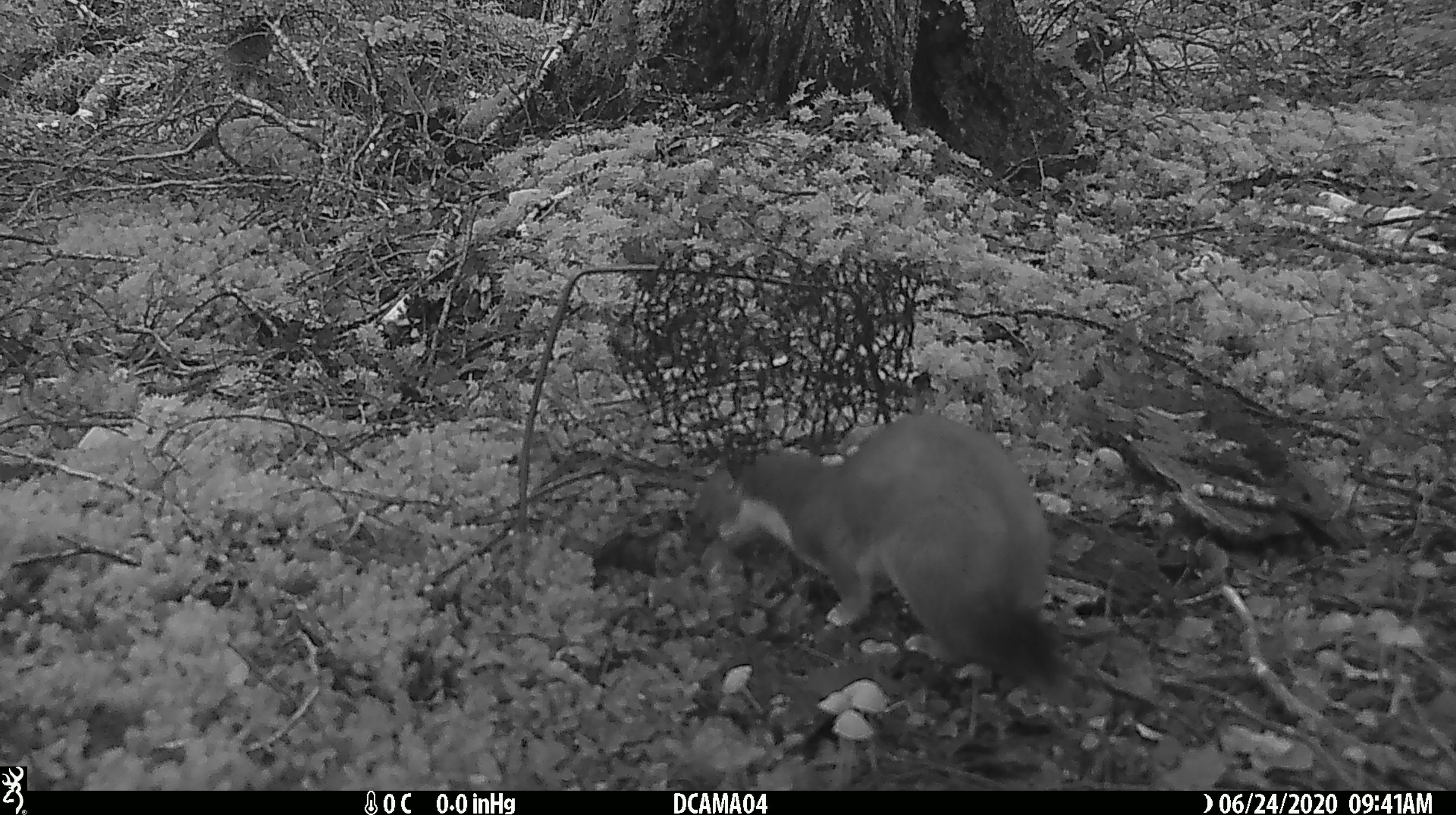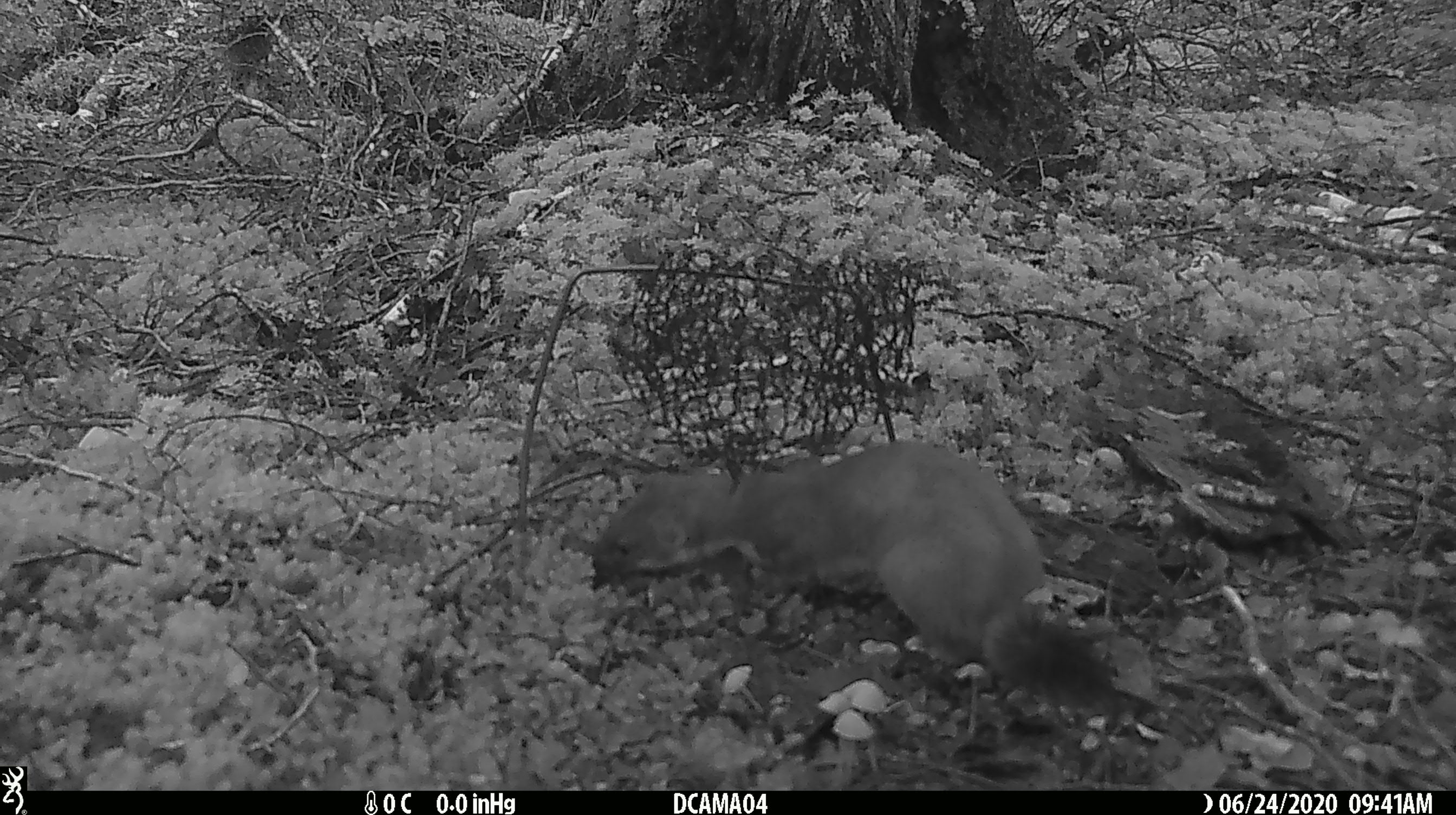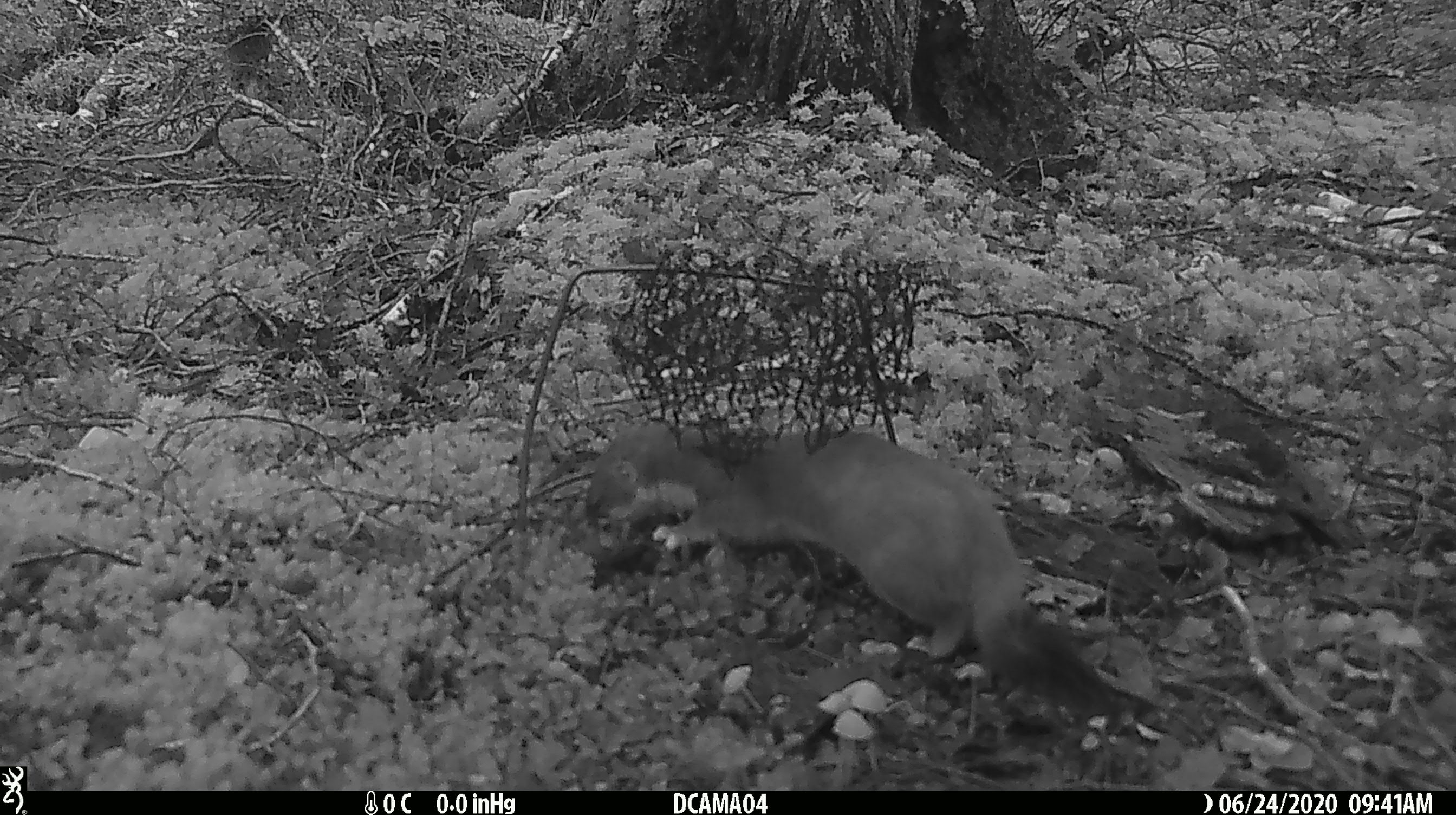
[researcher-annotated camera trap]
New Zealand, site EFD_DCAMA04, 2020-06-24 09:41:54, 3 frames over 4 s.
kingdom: Animalia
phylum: Chordata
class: Mammalia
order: Carnivora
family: Mustelidae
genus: Mustela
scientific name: Mustela erminea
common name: stoat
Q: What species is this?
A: Stoat (Mustela erminea).